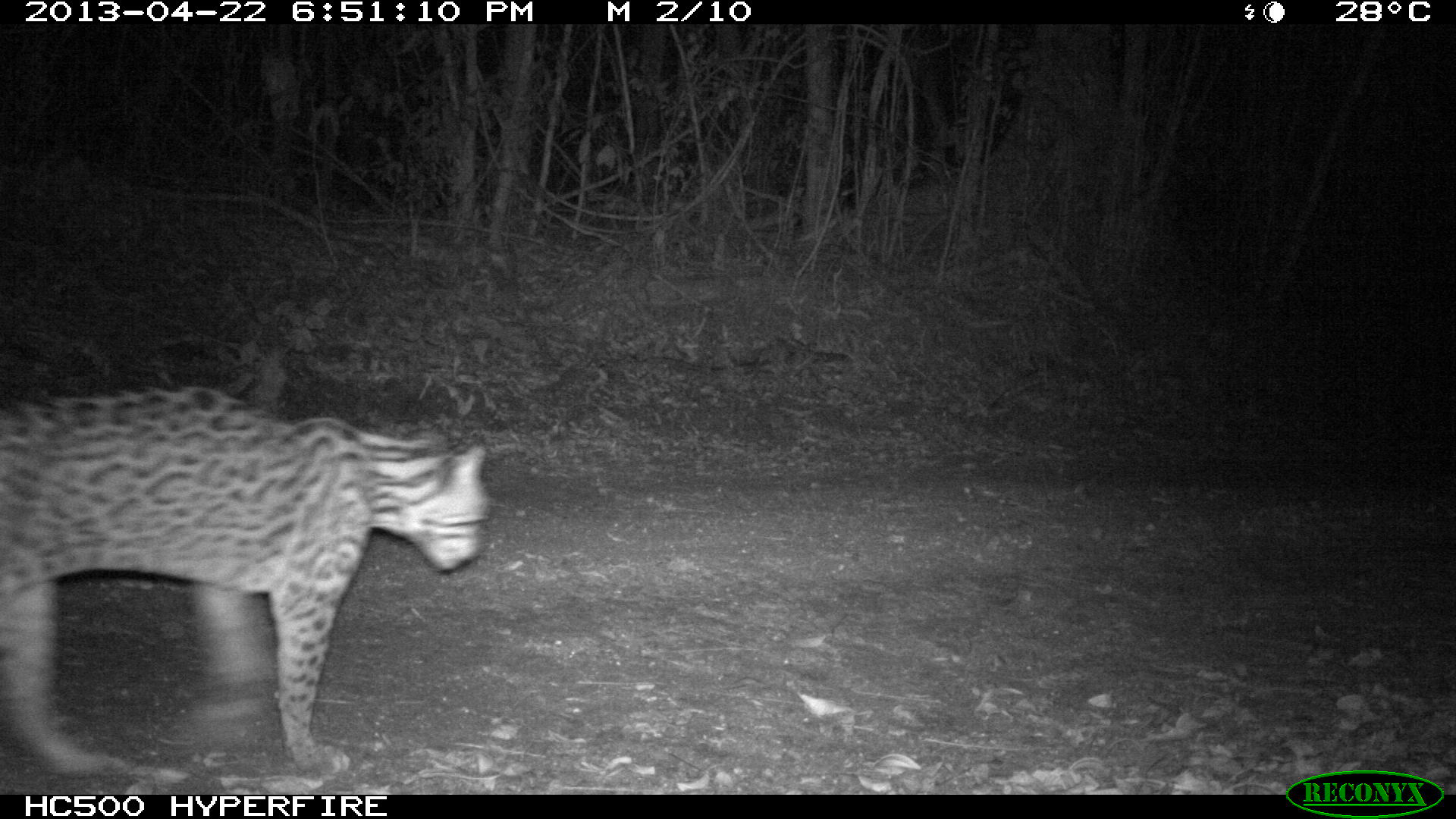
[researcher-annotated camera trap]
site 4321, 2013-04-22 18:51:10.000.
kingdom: Animalia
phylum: Chordata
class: Mammalia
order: Carnivora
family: Felidae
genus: Leopardus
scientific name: Leopardus pardalis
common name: ocelot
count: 1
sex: male